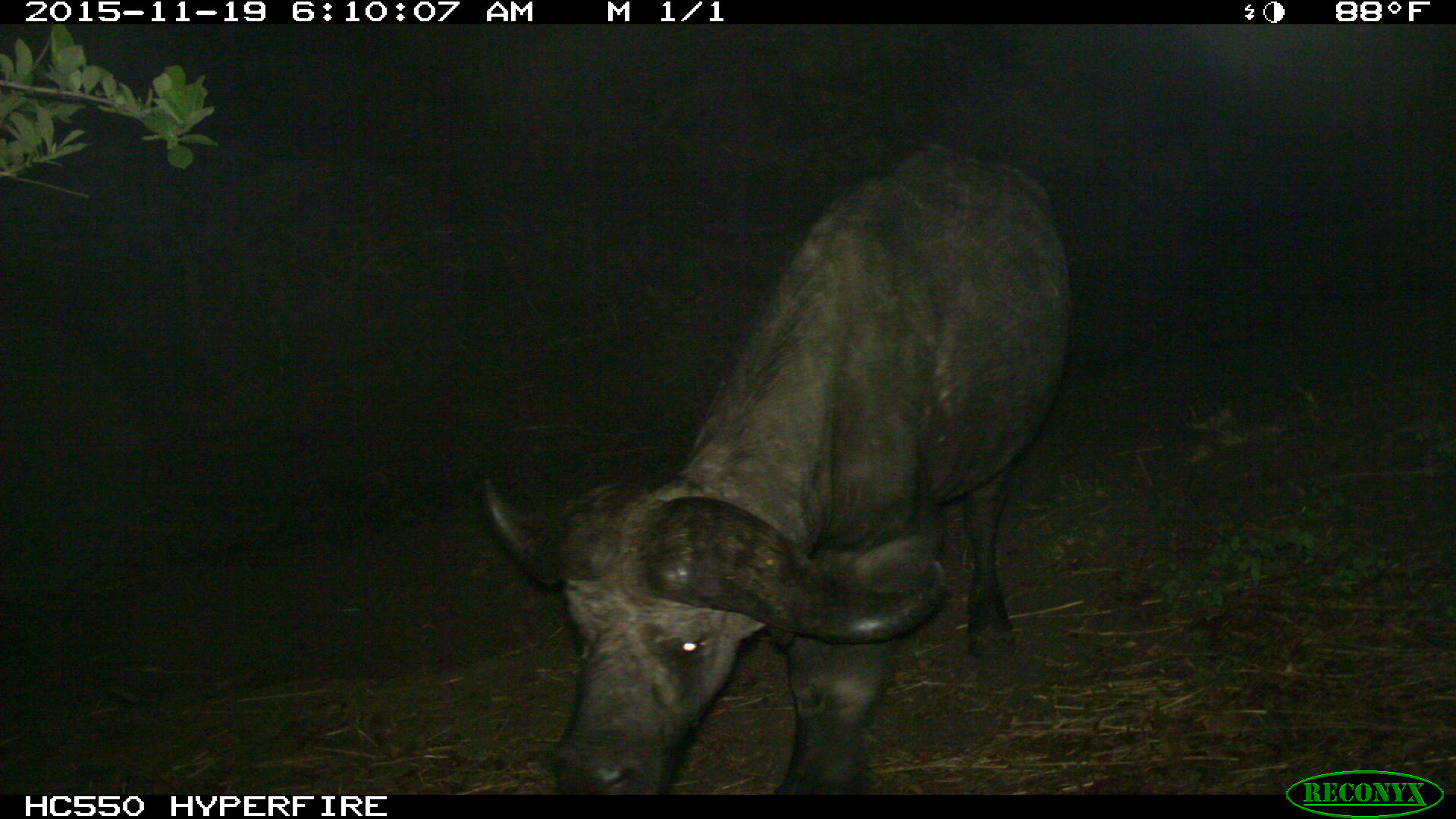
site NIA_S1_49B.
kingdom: Animalia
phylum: Chordata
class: Mammalia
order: Artiodactyla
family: Bovidae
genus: Syncerus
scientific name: Syncerus caffer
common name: african buffalo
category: buffalo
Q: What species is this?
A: Buffalo (african buffalo) (Syncerus caffer).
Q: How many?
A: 1.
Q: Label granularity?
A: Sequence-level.